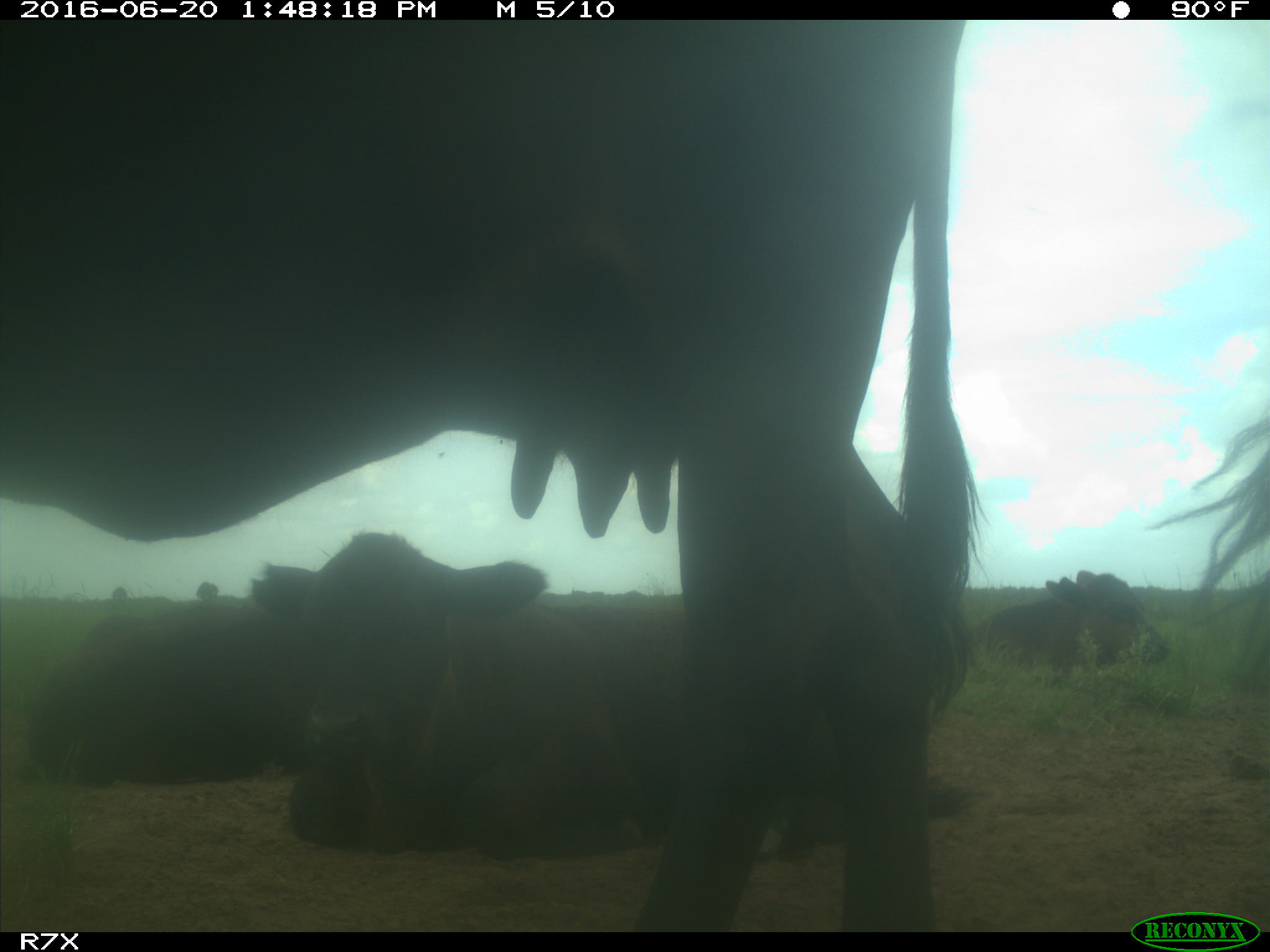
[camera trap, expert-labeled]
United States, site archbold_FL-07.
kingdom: Animalia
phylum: Chordata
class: Mammalia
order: Artiodactyla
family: Bovidae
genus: Bos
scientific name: Bos taurus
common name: domestic cow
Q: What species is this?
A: Bos taurus (domestic cow).